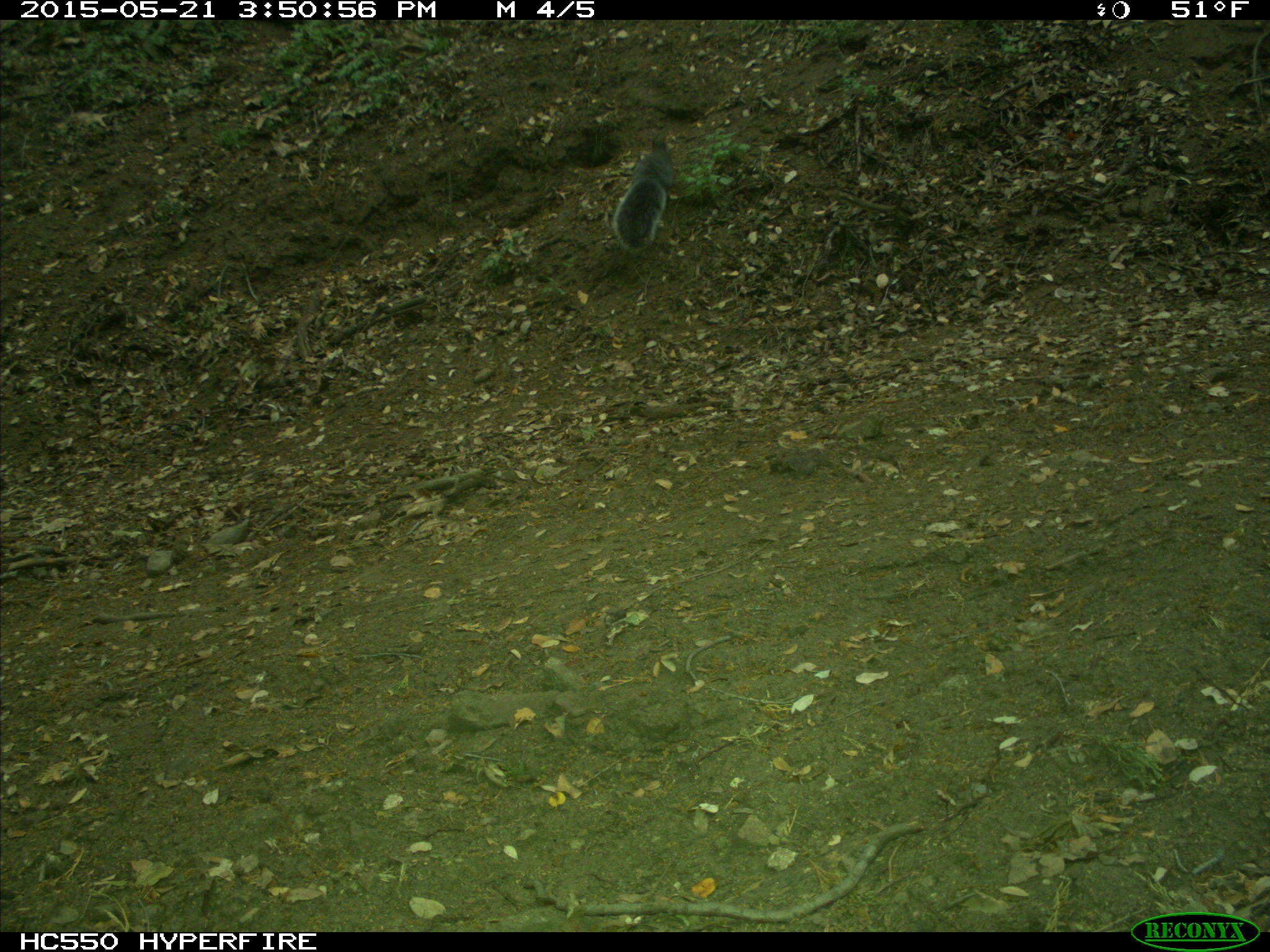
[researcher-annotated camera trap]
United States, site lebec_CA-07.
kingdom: Animalia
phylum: Chordata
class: Mammalia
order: Rodentia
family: Sciuridae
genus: Sciurus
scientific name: Sciurus carolinensis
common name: eastern gray squirrel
Sciurus carolinensis (eastern gray squirrel).